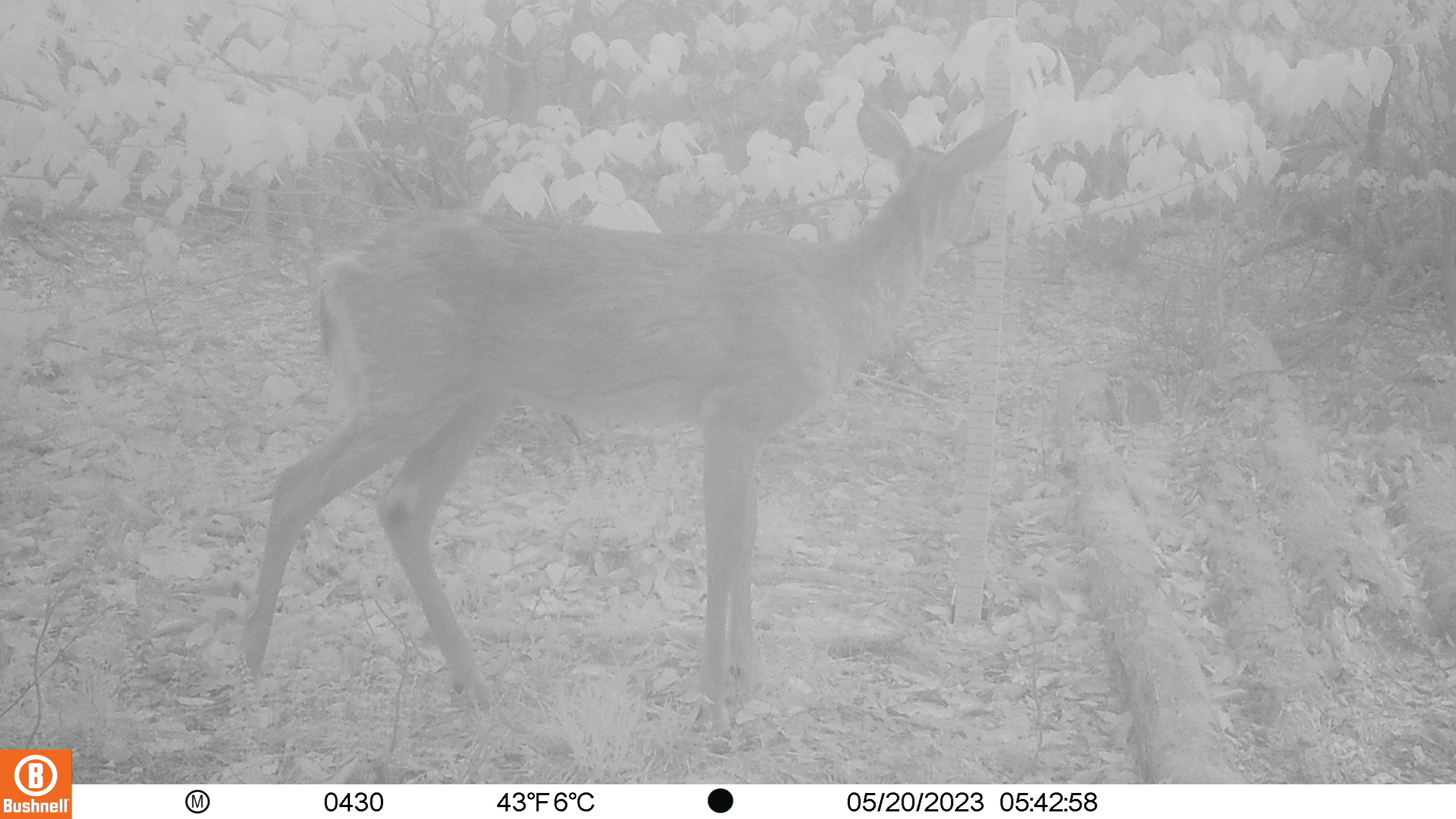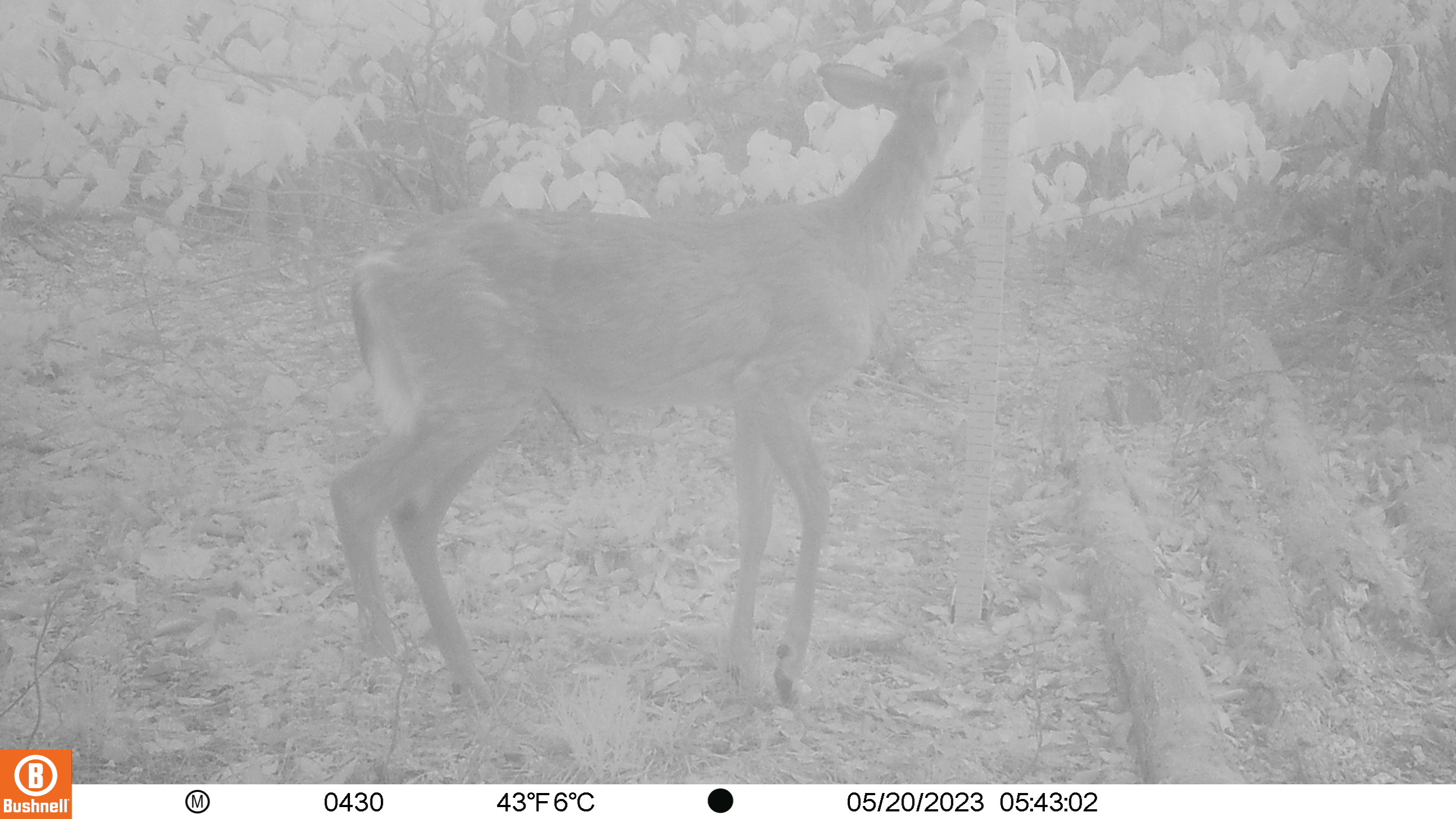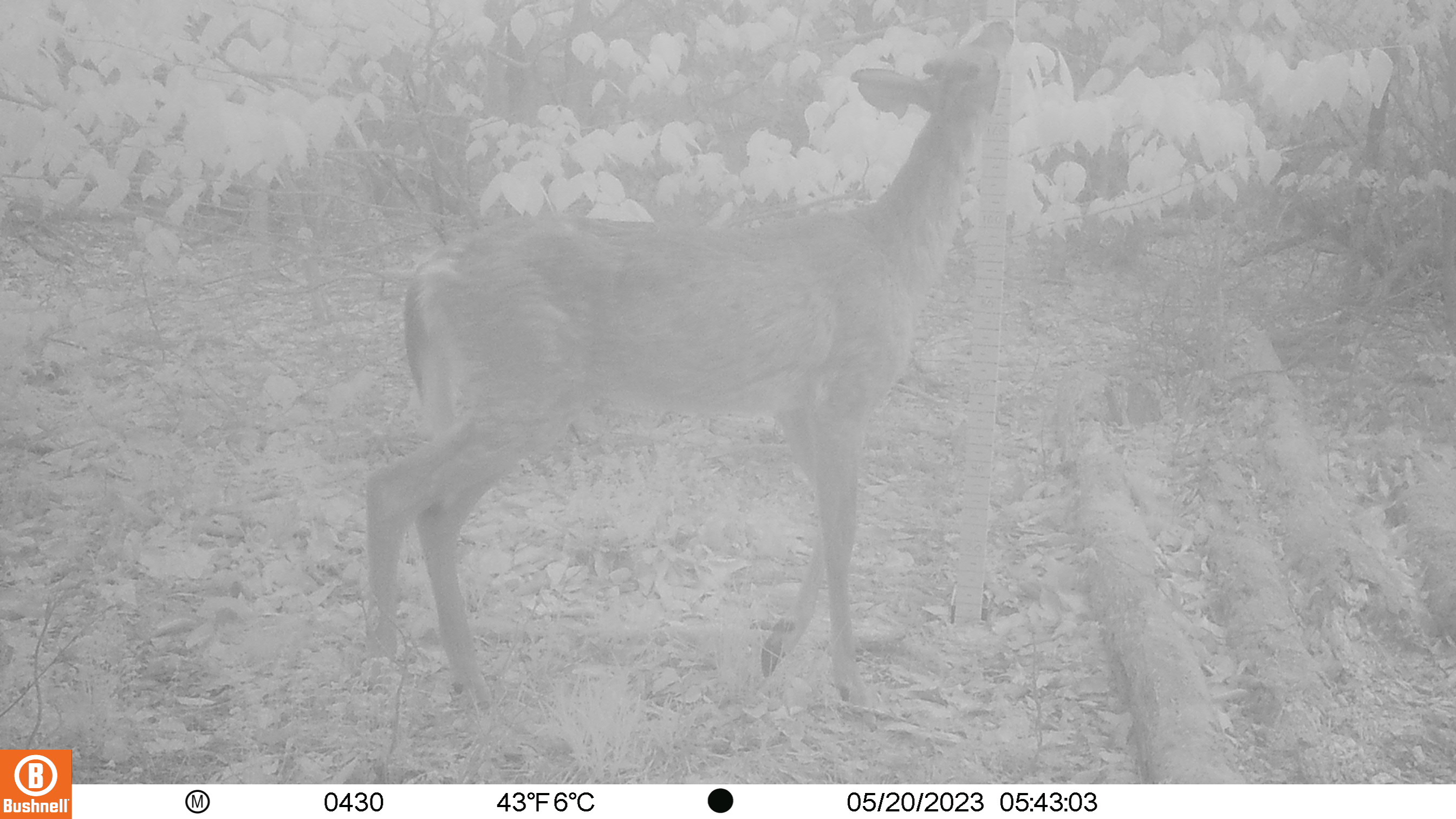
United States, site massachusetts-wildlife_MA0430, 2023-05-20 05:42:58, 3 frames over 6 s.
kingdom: Animalia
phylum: Chordata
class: Mammalia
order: Artiodactyla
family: Cervidae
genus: Odocoileus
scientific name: Odocoileus virginianus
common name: white-tailed deer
White-tailed deer (Odocoileus virginianus).